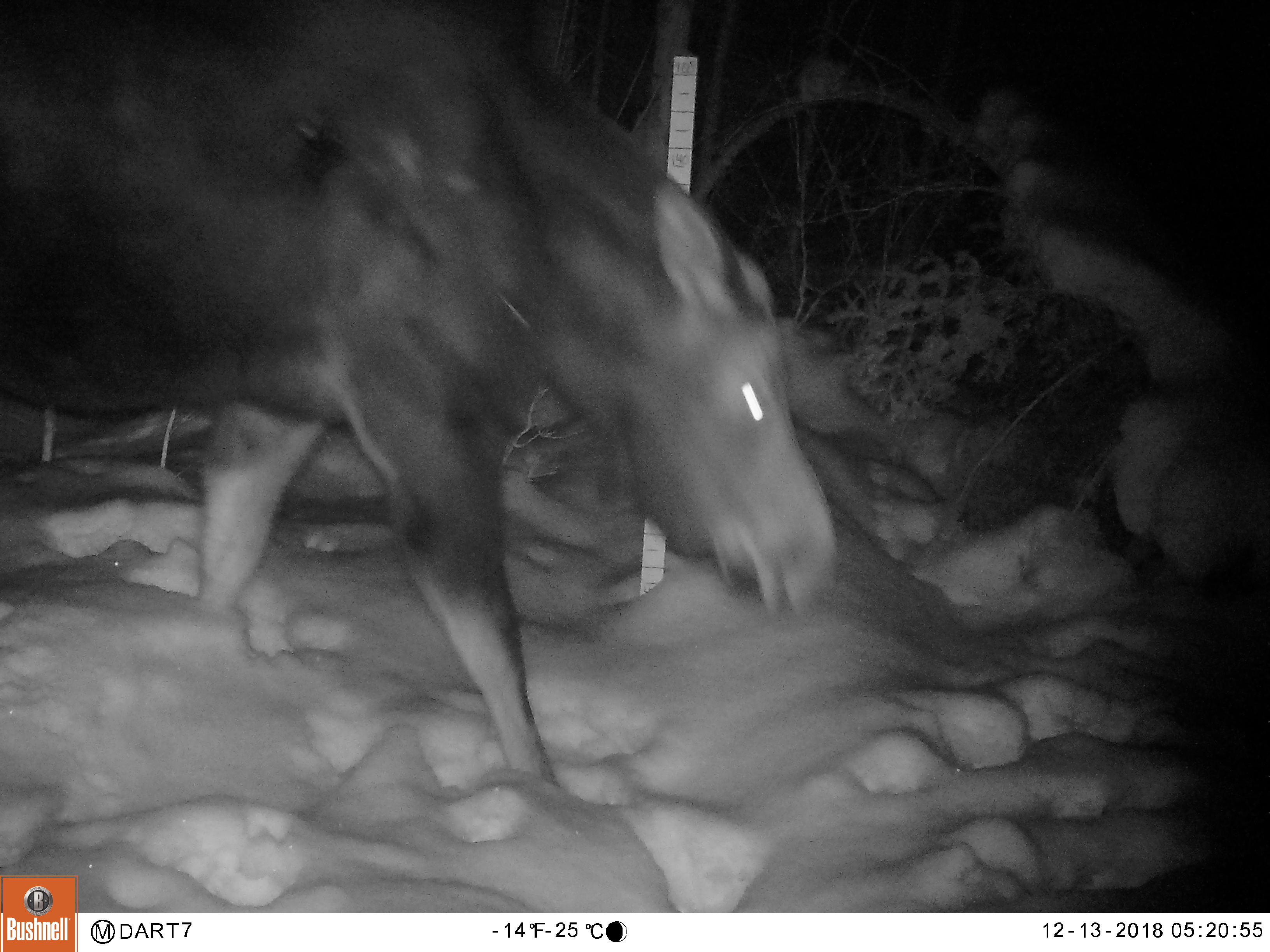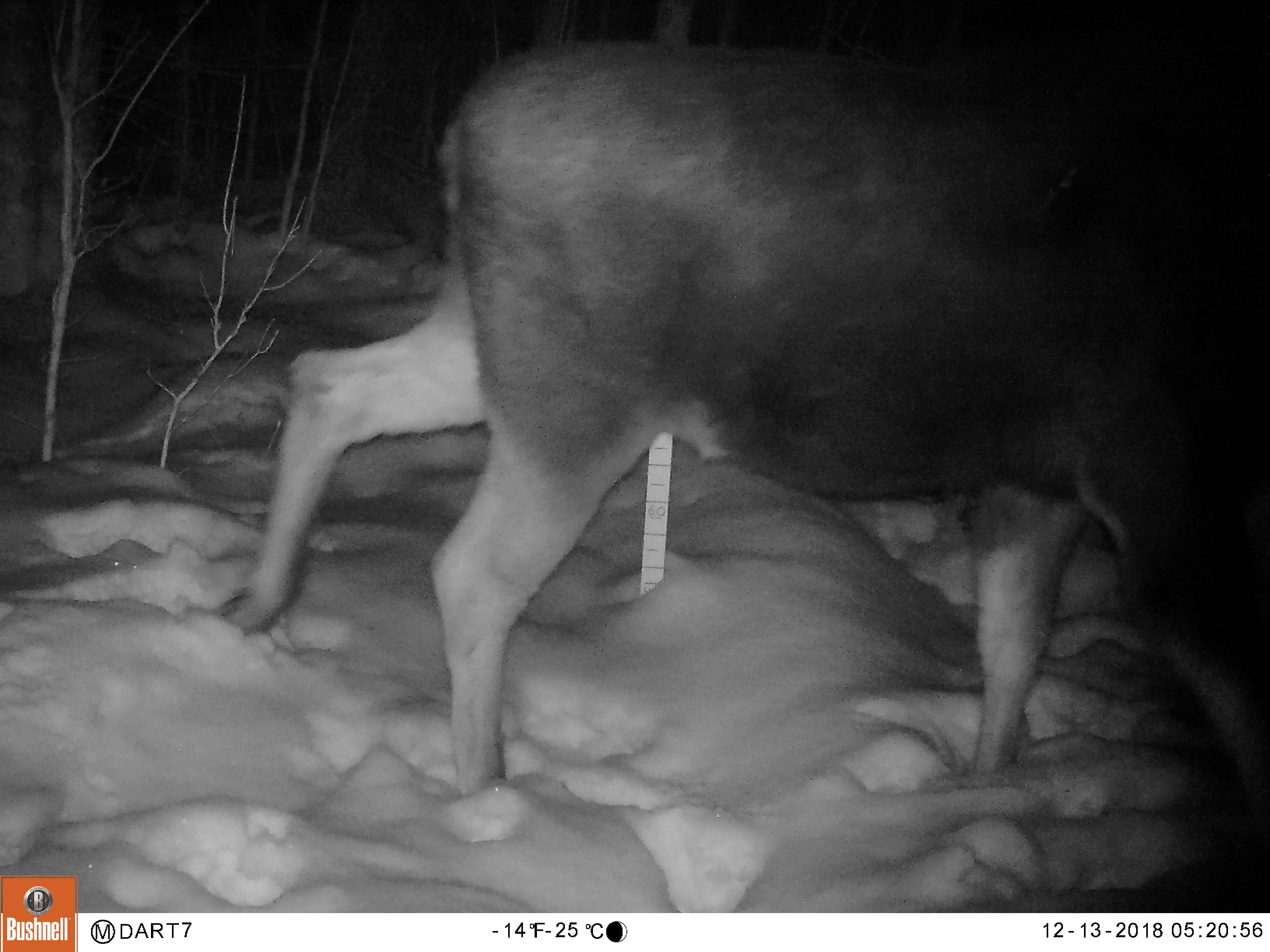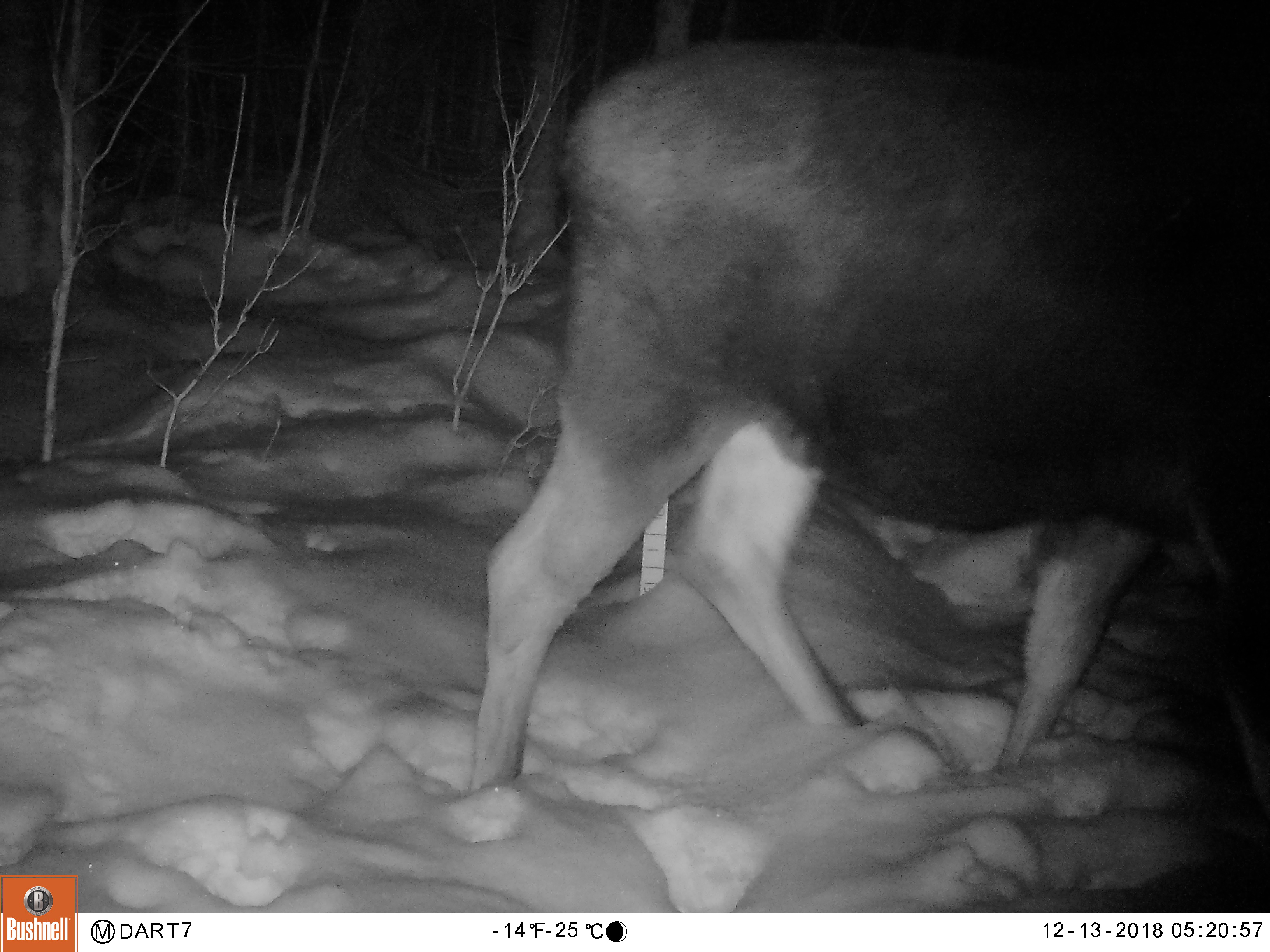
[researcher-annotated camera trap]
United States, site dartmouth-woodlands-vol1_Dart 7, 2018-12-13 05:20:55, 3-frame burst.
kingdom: Animalia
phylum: Chordata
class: Mammalia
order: Artiodactyla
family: Cervidae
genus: Alces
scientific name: Alces alces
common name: moose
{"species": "moose (Alces alces)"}